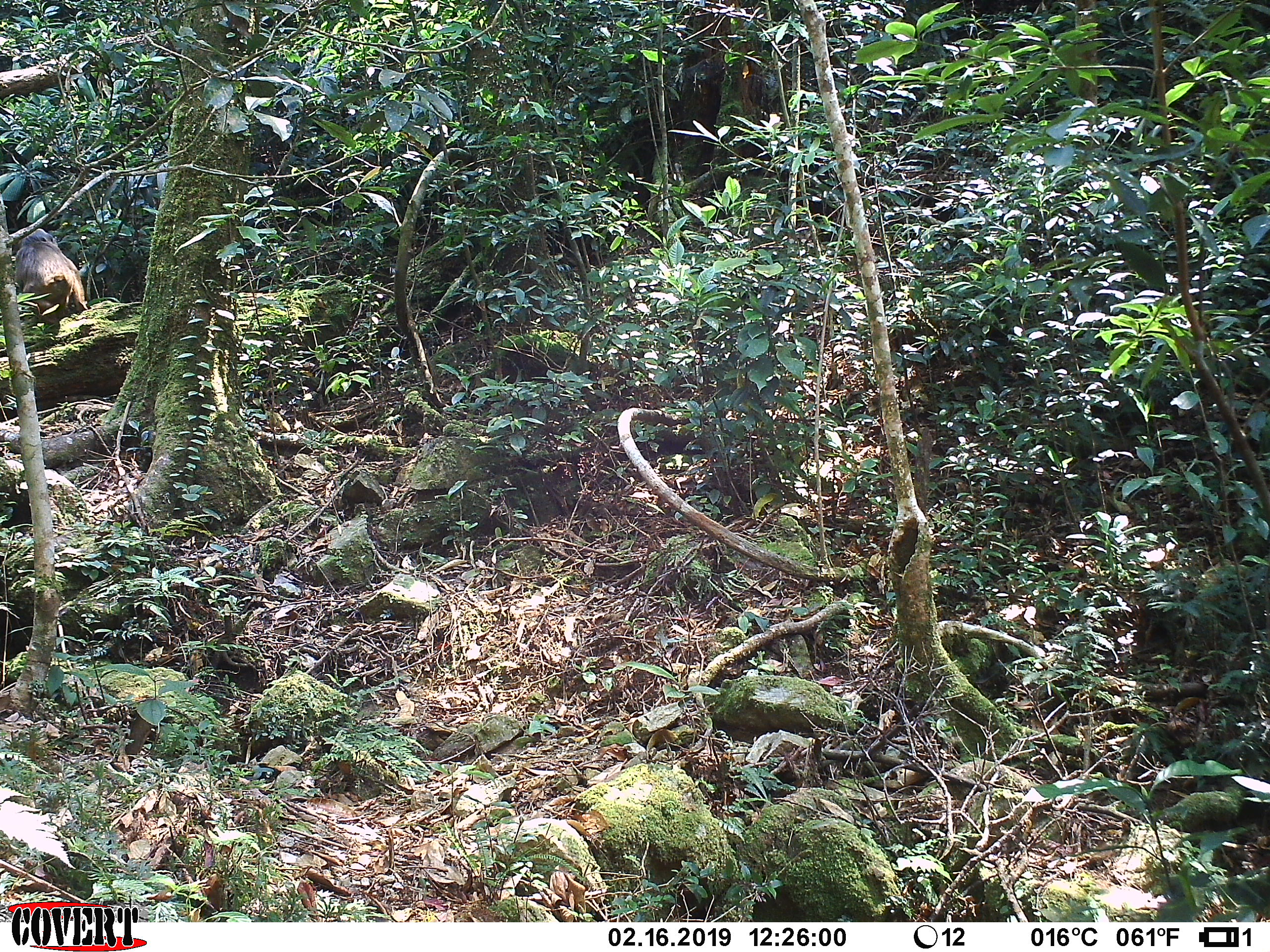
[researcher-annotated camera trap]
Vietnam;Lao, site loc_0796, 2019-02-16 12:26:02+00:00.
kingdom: Animalia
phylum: Chordata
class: Mammalia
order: Primates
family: Cercopithecidae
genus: Macaca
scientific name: Macaca arctoides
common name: stump-tailed macaque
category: stump tailed macaque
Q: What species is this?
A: Stump tailed macaque (stump-tailed macaque) (Macaca arctoides).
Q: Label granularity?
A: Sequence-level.